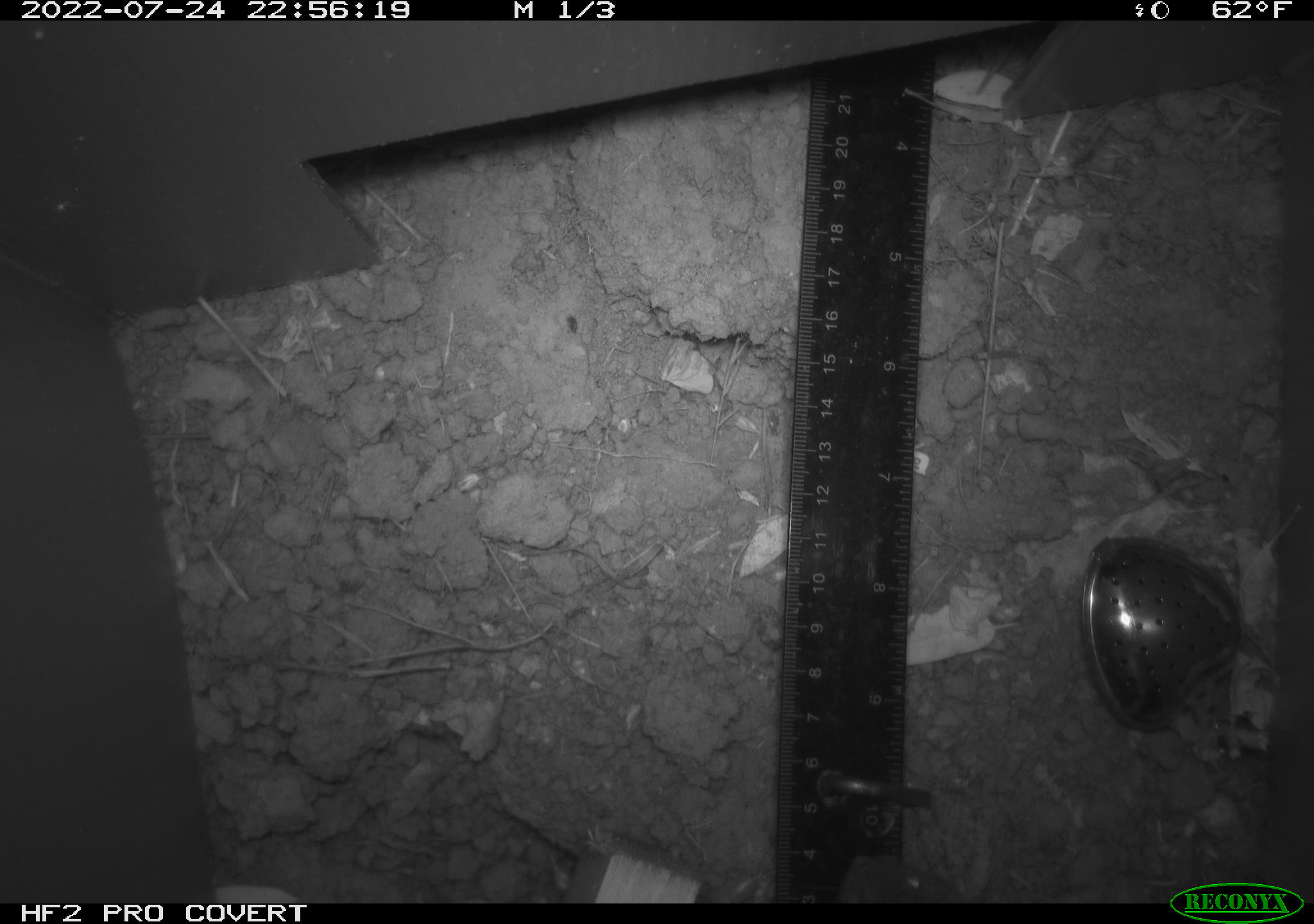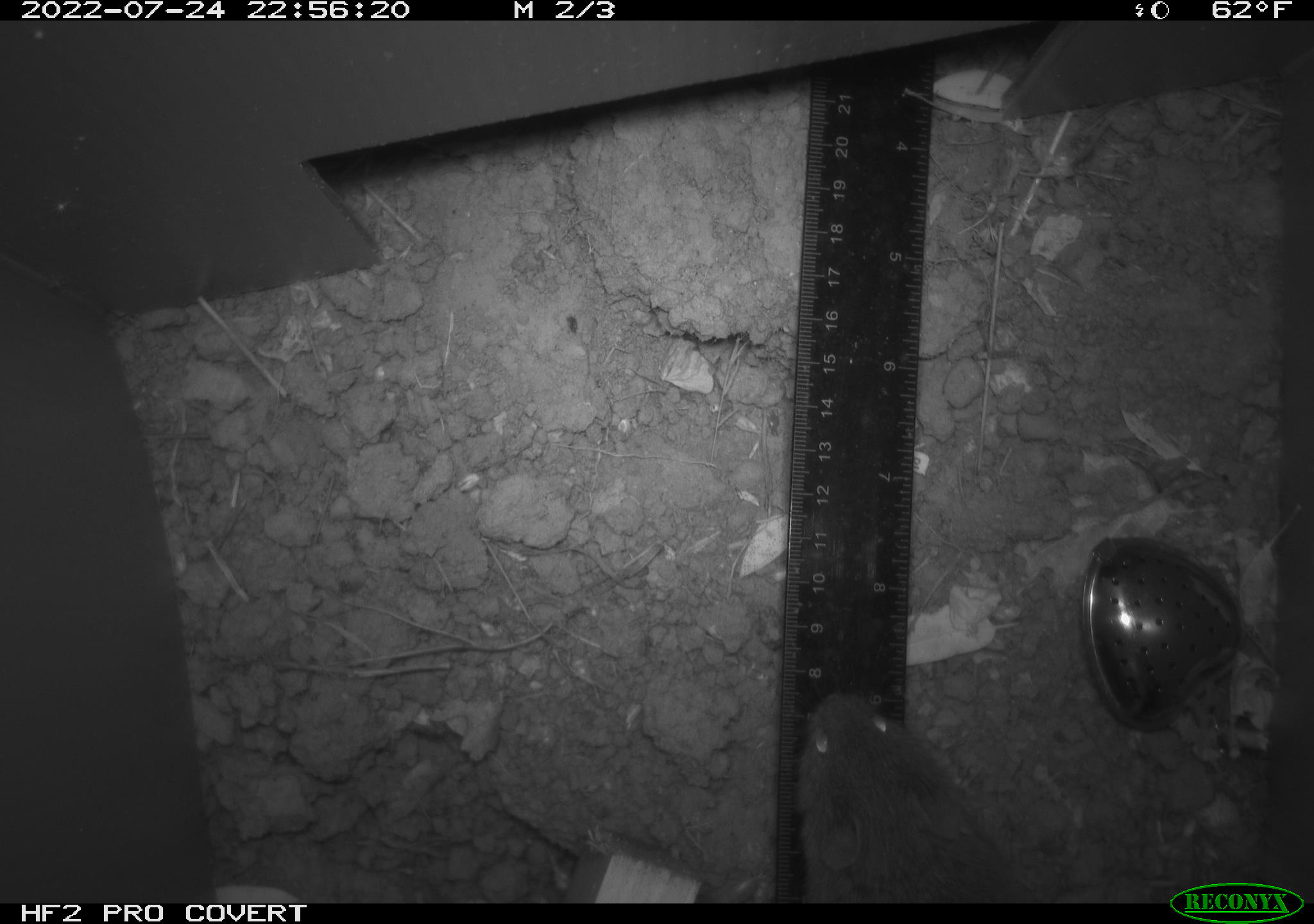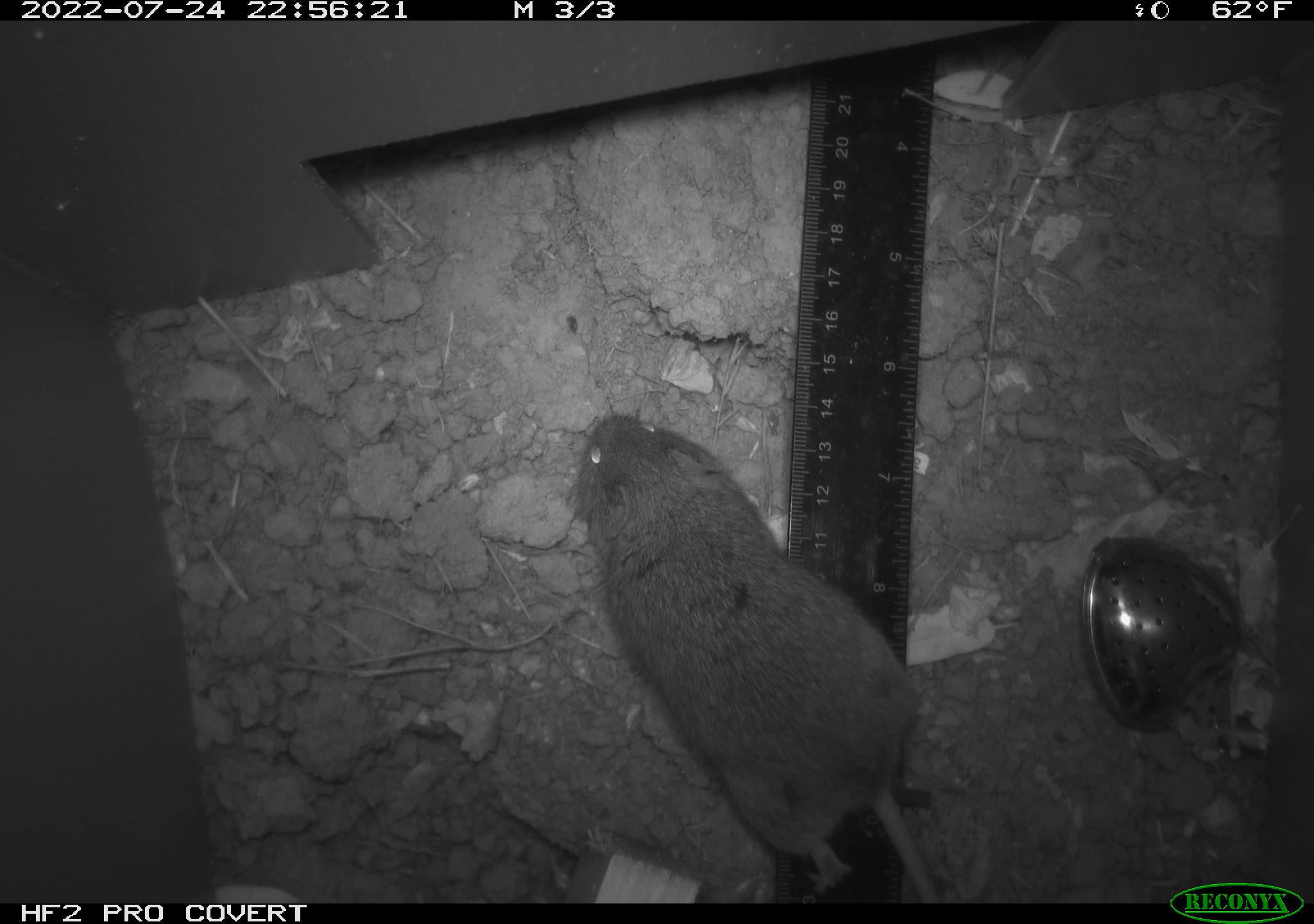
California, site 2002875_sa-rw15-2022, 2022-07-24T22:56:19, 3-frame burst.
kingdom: Animalia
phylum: Chordata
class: Mammalia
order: Rodentia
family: Cricetidae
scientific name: Arvicolinae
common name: voles, lemmings, and muskrats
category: arvicolinae subfamily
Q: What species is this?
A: Arvicolinae subfamily (voles, lemmings, and muskrats) (Arvicolinae).